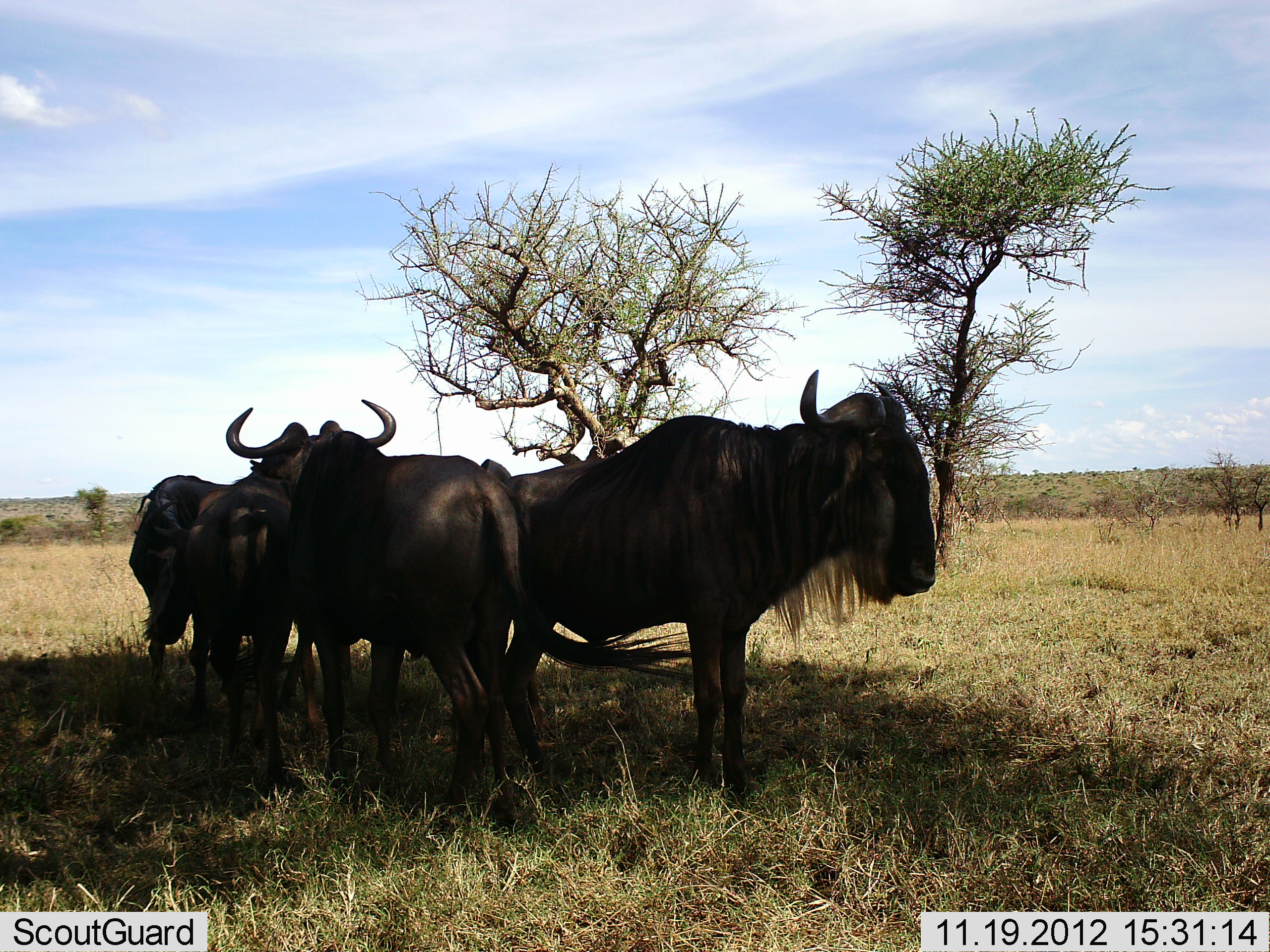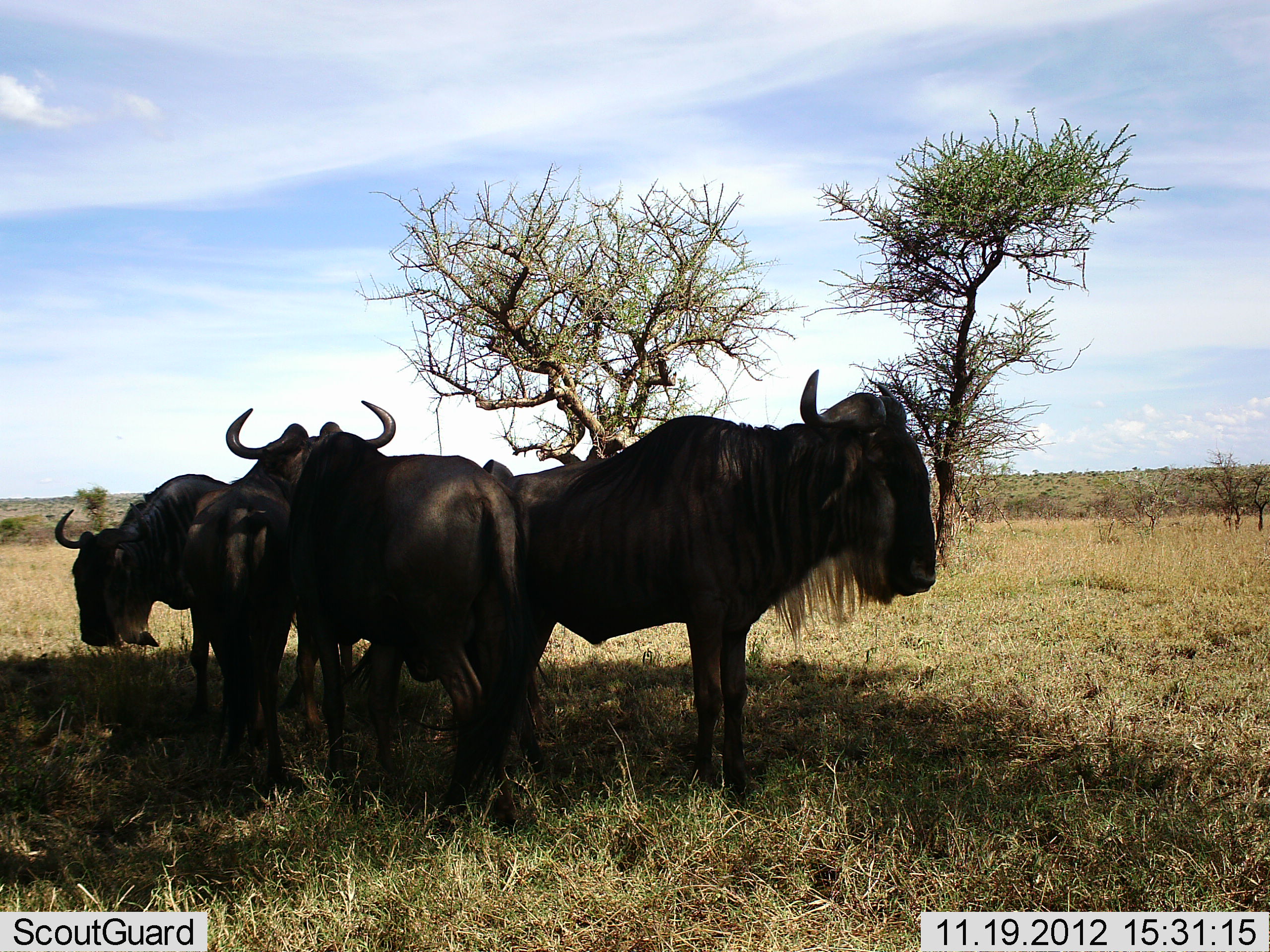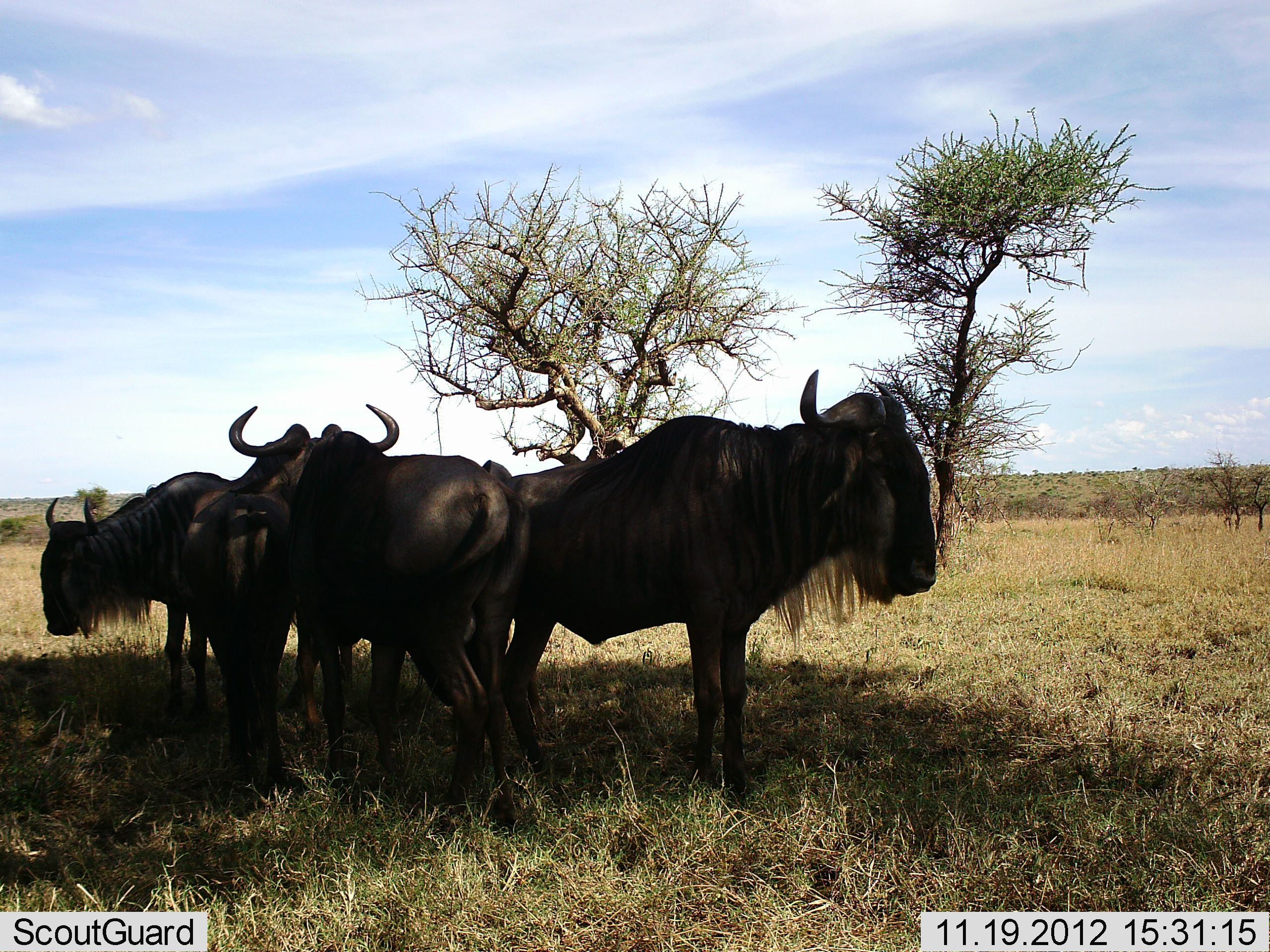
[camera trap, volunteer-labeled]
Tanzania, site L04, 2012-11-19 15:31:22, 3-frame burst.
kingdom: Animalia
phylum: Chordata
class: Mammalia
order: Artiodactyla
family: Bovidae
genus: Connochaetes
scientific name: Connochaetes taurinus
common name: blue wildebeest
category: wildebeest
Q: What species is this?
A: Wildebeest (blue wildebeest) (Connochaetes taurinus).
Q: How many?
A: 4.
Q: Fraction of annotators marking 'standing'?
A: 100%.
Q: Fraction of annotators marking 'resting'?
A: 10%.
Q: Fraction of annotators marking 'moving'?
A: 10%.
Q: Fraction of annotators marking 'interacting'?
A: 0%.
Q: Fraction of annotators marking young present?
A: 10%.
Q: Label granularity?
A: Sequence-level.